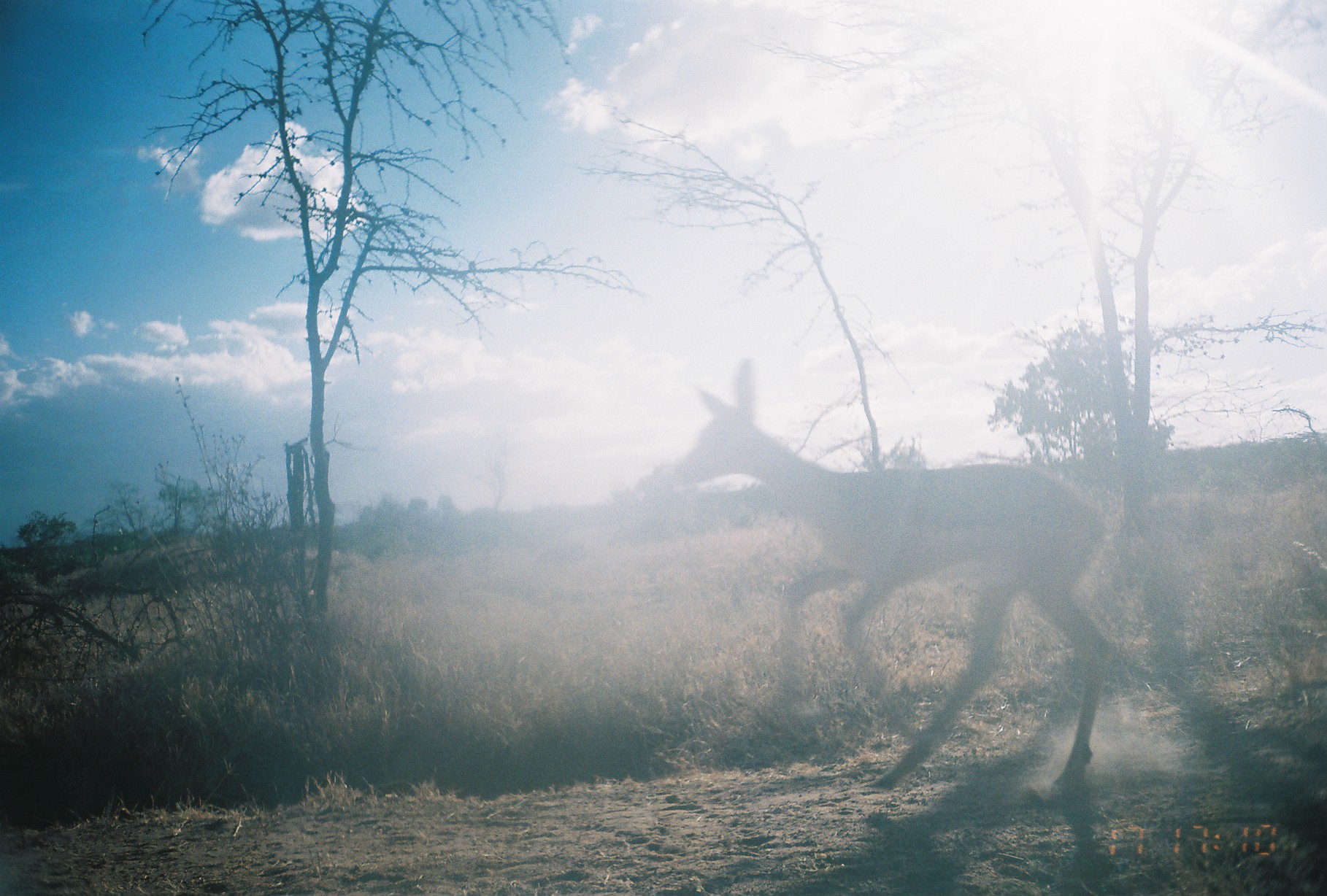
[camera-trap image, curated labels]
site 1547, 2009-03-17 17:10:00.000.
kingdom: Animalia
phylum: Chordata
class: Mammalia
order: Artiodactyla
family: Bovidae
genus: Aepyceros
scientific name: Aepyceros melampus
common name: impala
Aepyceros melampus (impala), count 1.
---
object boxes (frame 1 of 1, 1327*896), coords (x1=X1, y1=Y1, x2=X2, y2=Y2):
aepyceros melampus: (x1=668, y1=358, x2=1111, y2=798)